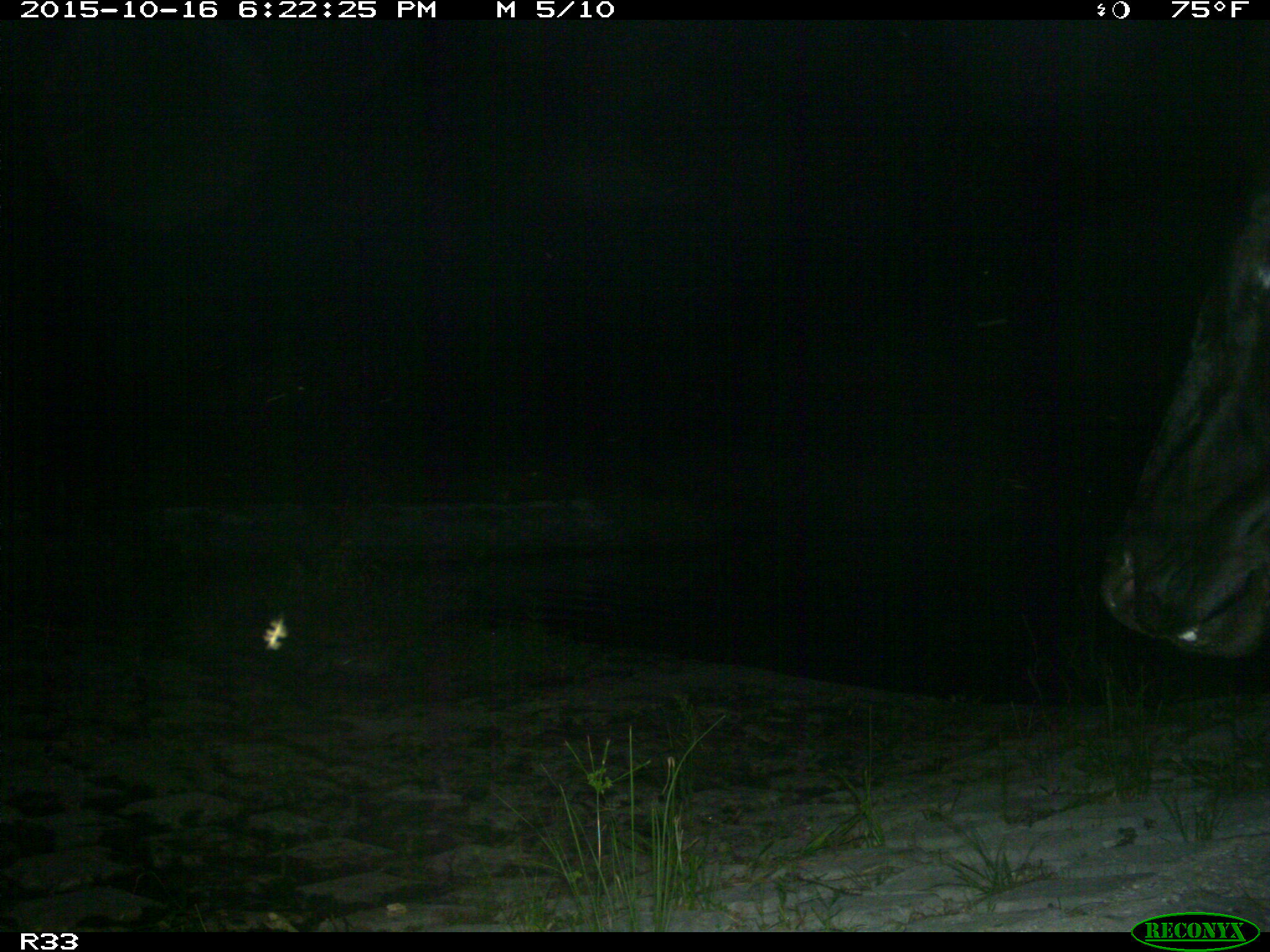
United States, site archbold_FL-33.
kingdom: Animalia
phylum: Chordata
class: Mammalia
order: Artiodactyla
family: Bovidae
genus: Bos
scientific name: Bos taurus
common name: domestic cow